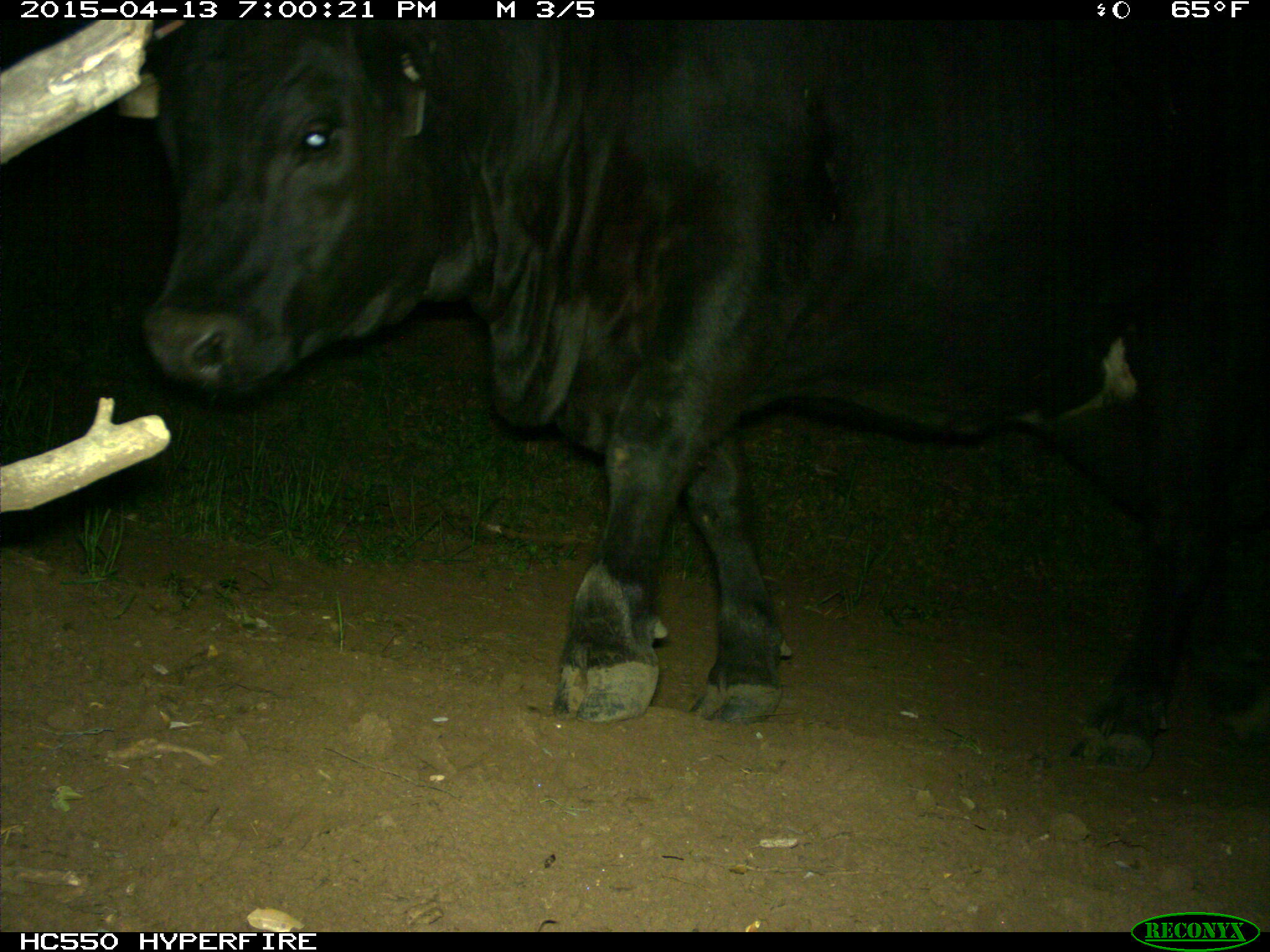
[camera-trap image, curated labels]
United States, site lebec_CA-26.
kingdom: Animalia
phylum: Chordata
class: Mammalia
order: Artiodactyla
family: Bovidae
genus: Bos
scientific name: Bos taurus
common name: domestic cow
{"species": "Bos taurus (domestic cow)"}